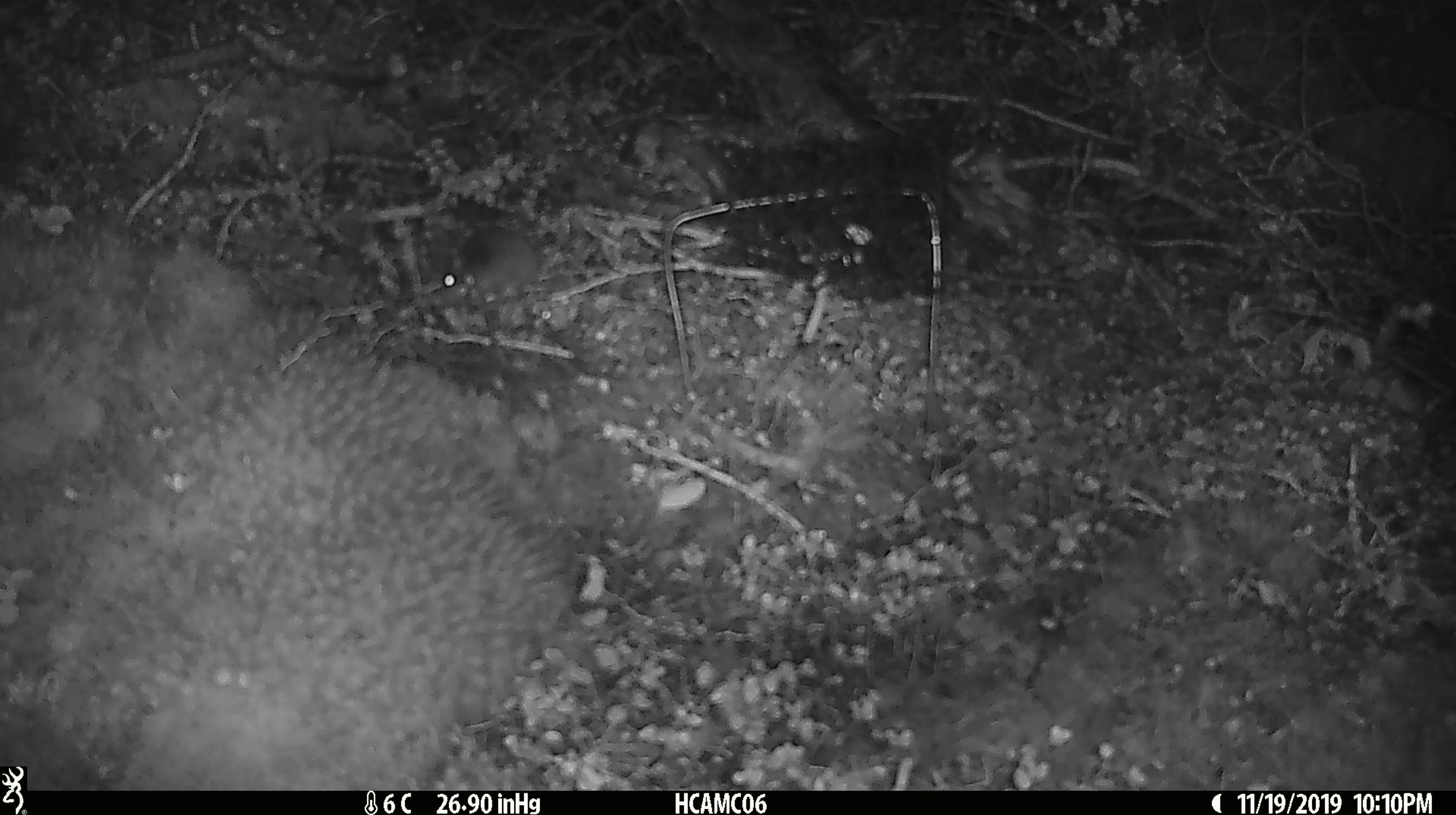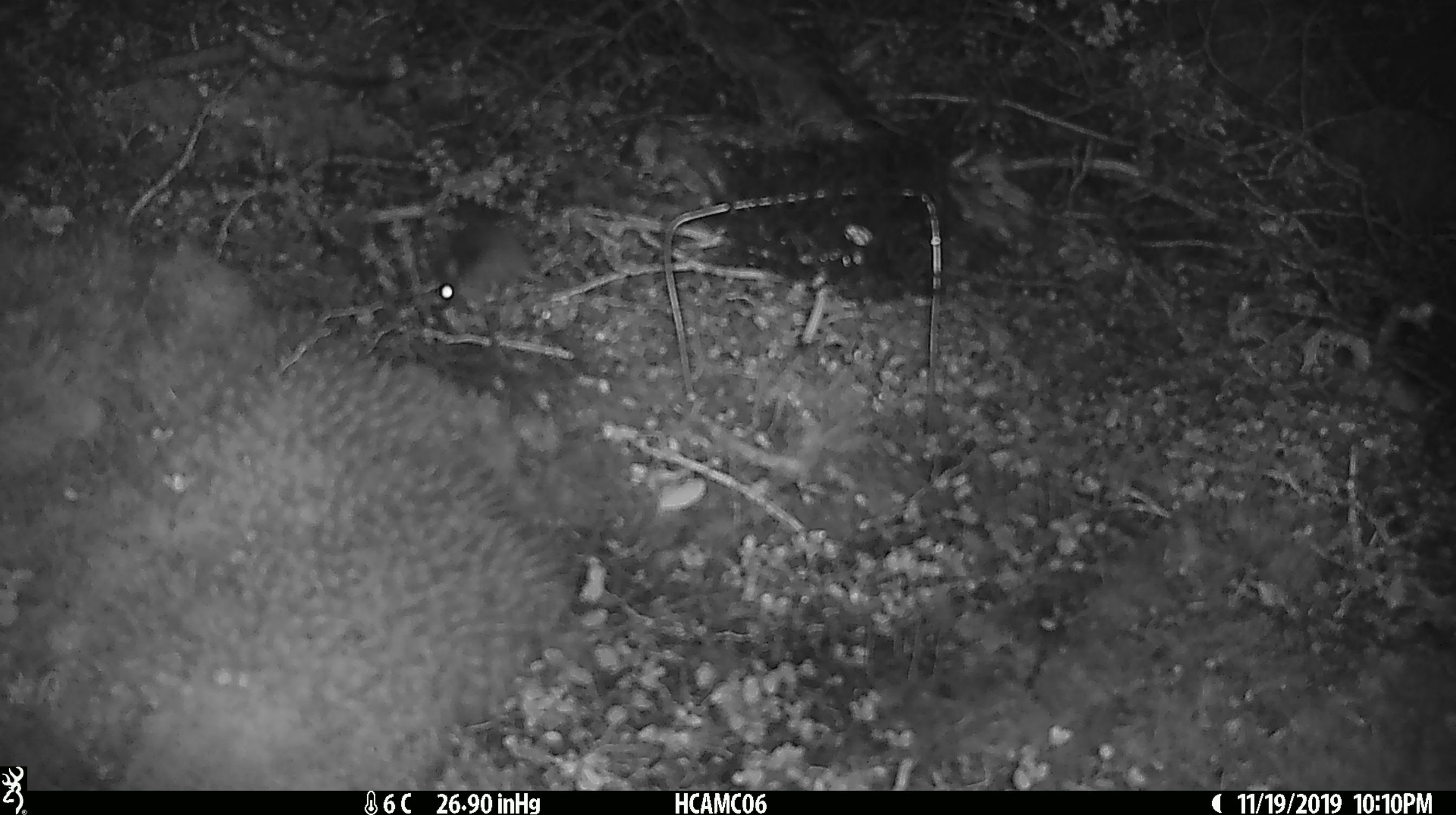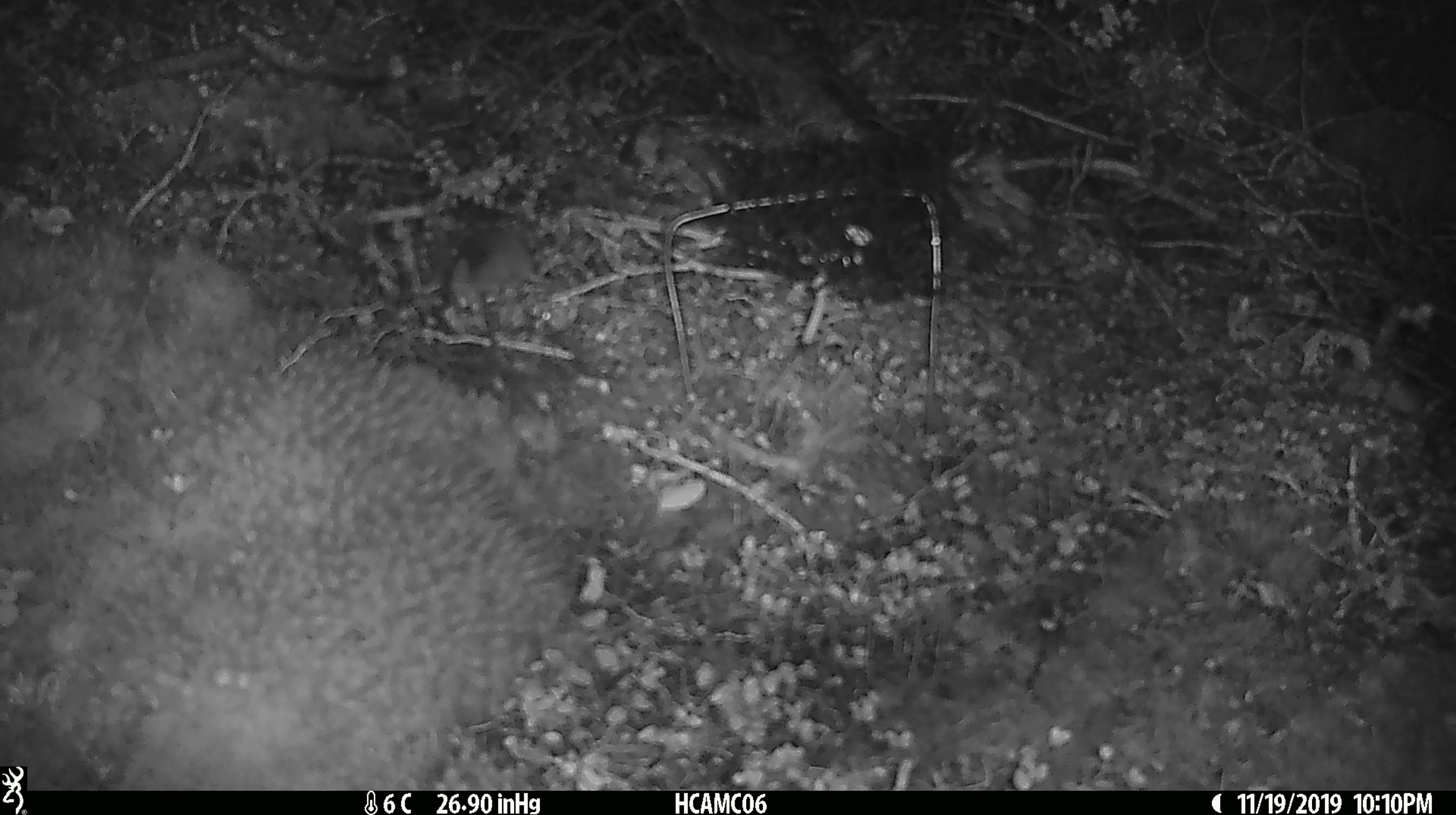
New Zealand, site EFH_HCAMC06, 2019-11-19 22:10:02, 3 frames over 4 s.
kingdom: Animalia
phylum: Chordata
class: Mammalia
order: Rodentia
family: Muridae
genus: Mus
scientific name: Mus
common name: mouse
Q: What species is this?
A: Mouse (Mus).